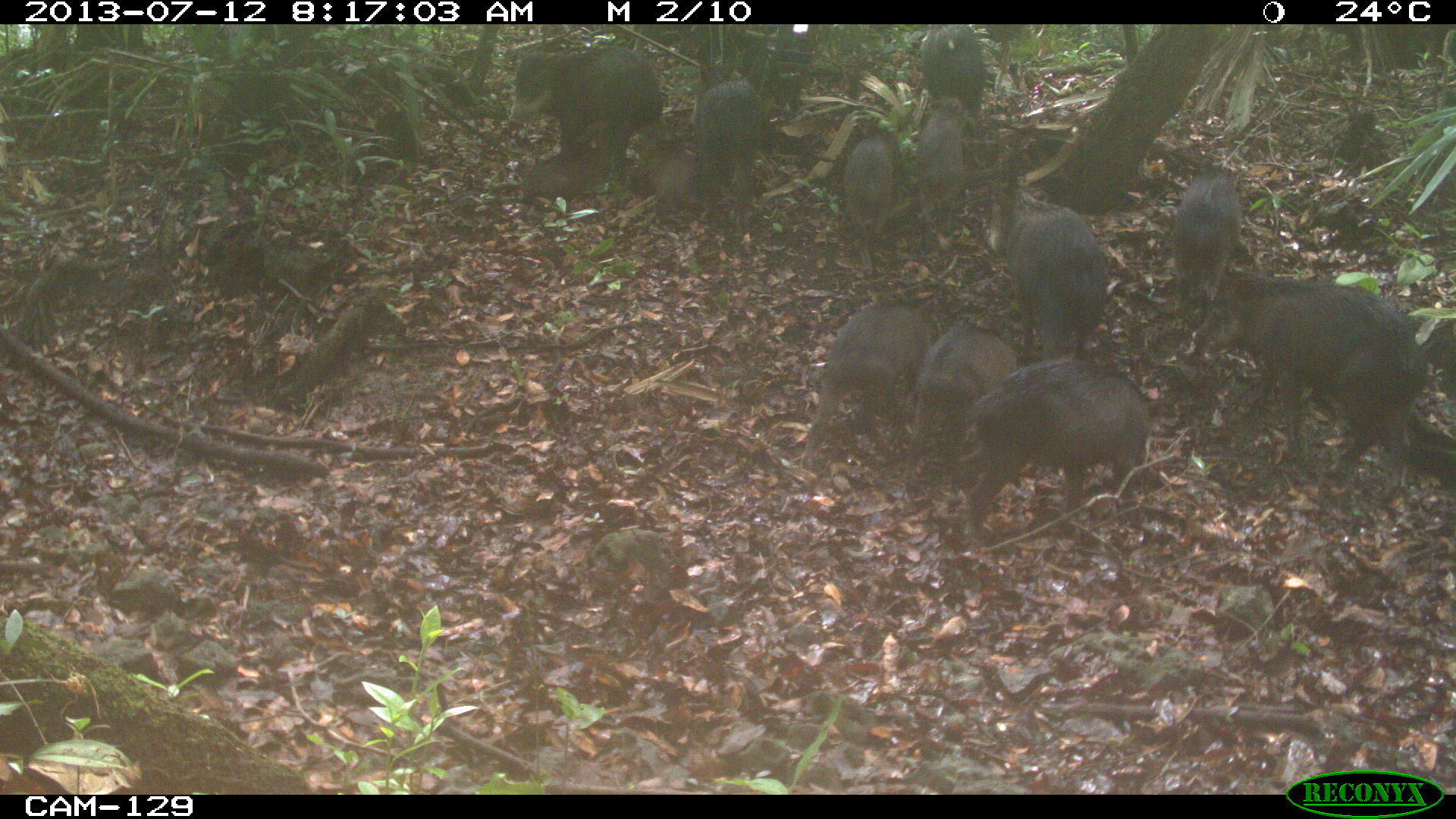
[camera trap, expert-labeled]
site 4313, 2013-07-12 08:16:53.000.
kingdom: Animalia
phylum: Chordata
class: Mammalia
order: Artiodactyla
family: Tayassuidae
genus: Tayassu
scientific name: Tayassu pecari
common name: white-lipped peccary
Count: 20.